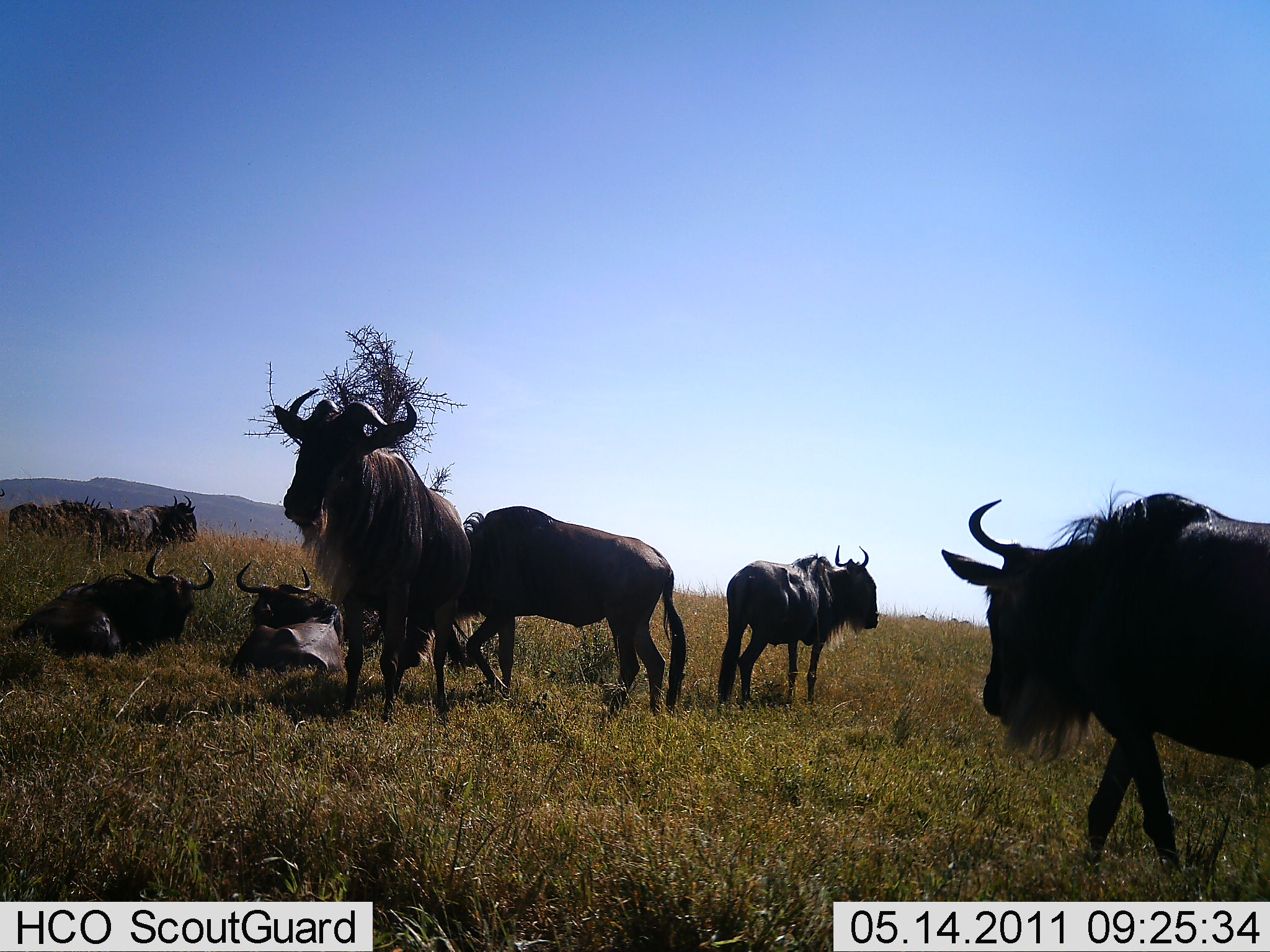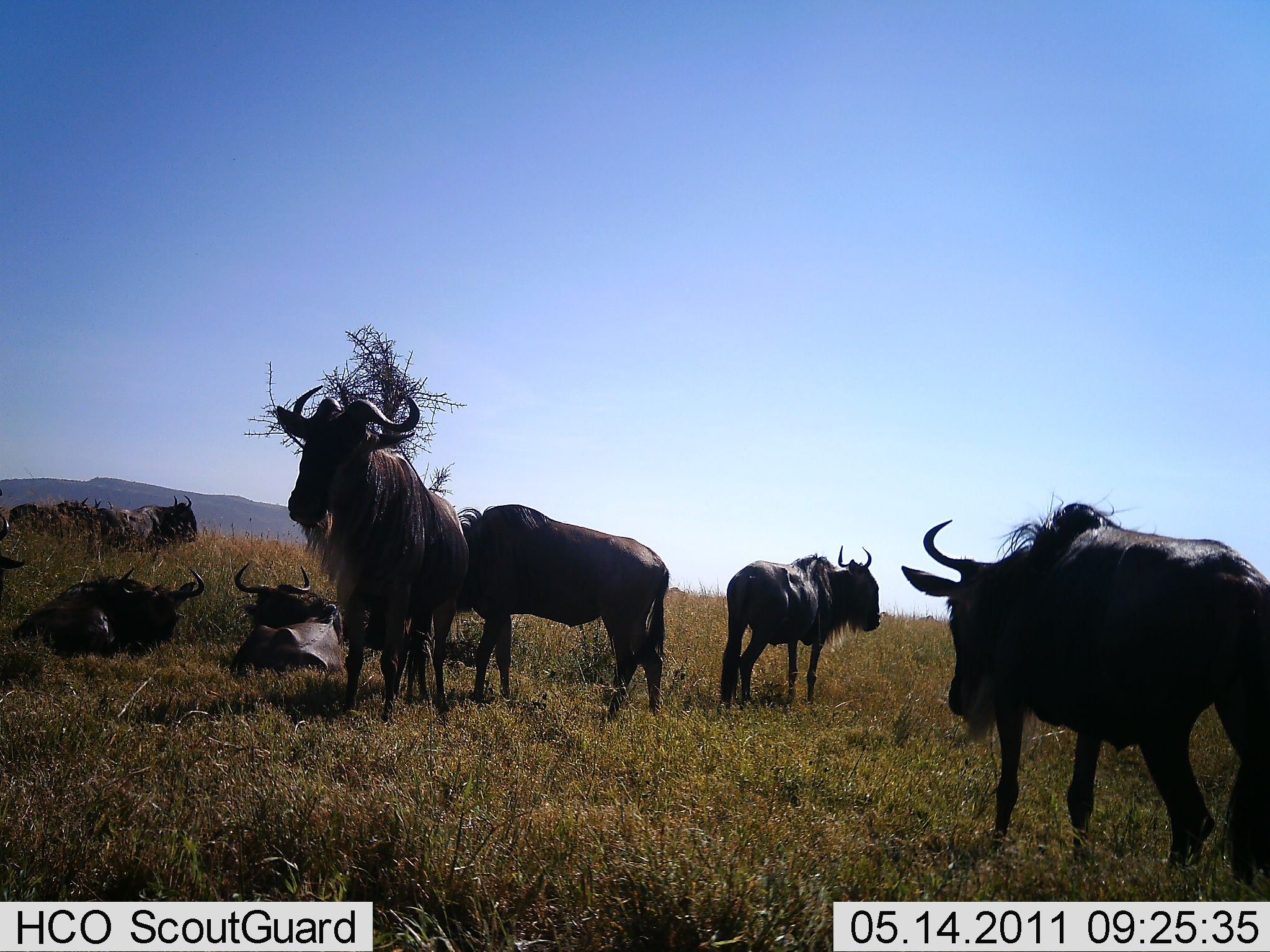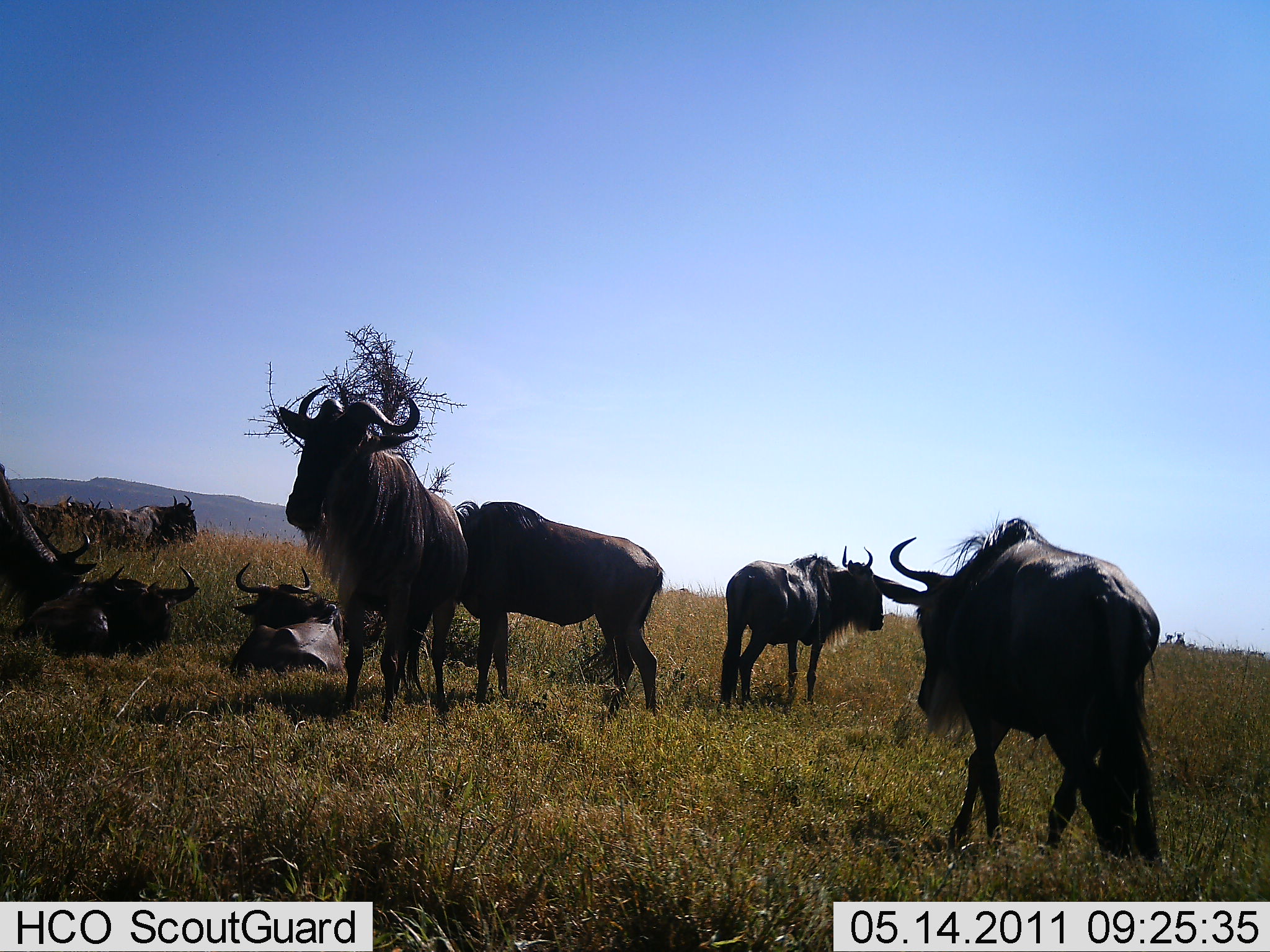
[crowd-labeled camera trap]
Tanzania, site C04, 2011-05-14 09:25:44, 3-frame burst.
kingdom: Animalia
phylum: Chordata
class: Mammalia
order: Artiodactyla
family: Bovidae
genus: Connochaetes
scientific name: Connochaetes taurinus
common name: blue wildebeest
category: wildebeest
Wildebeest (blue wildebeest) (Connochaetes taurinus), count 9. Behavior (volunteer vote fractions): standing 71%, resting 86%, moving 29%, interacting 14%. Young present (vote fraction): 0%. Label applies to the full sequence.